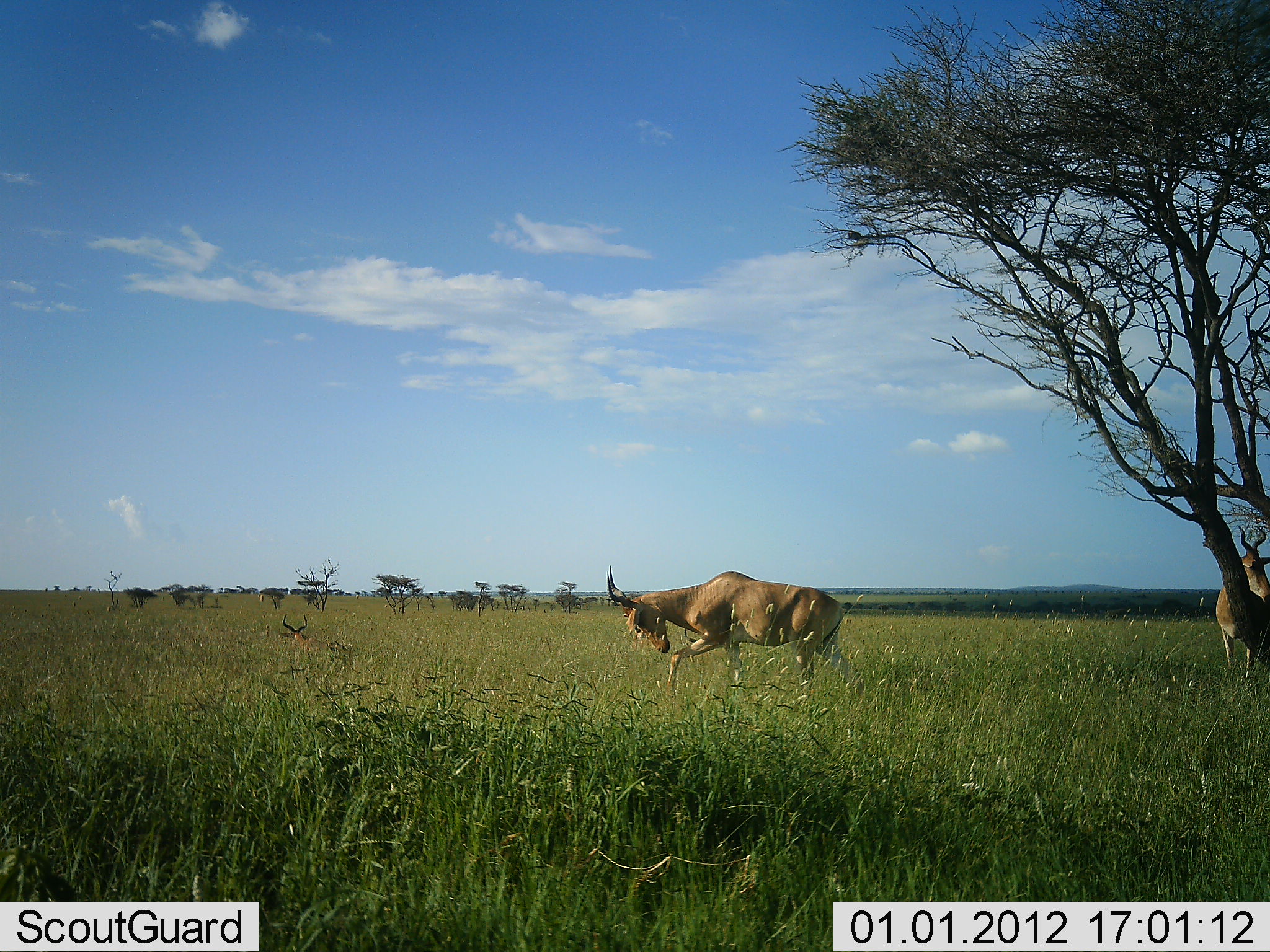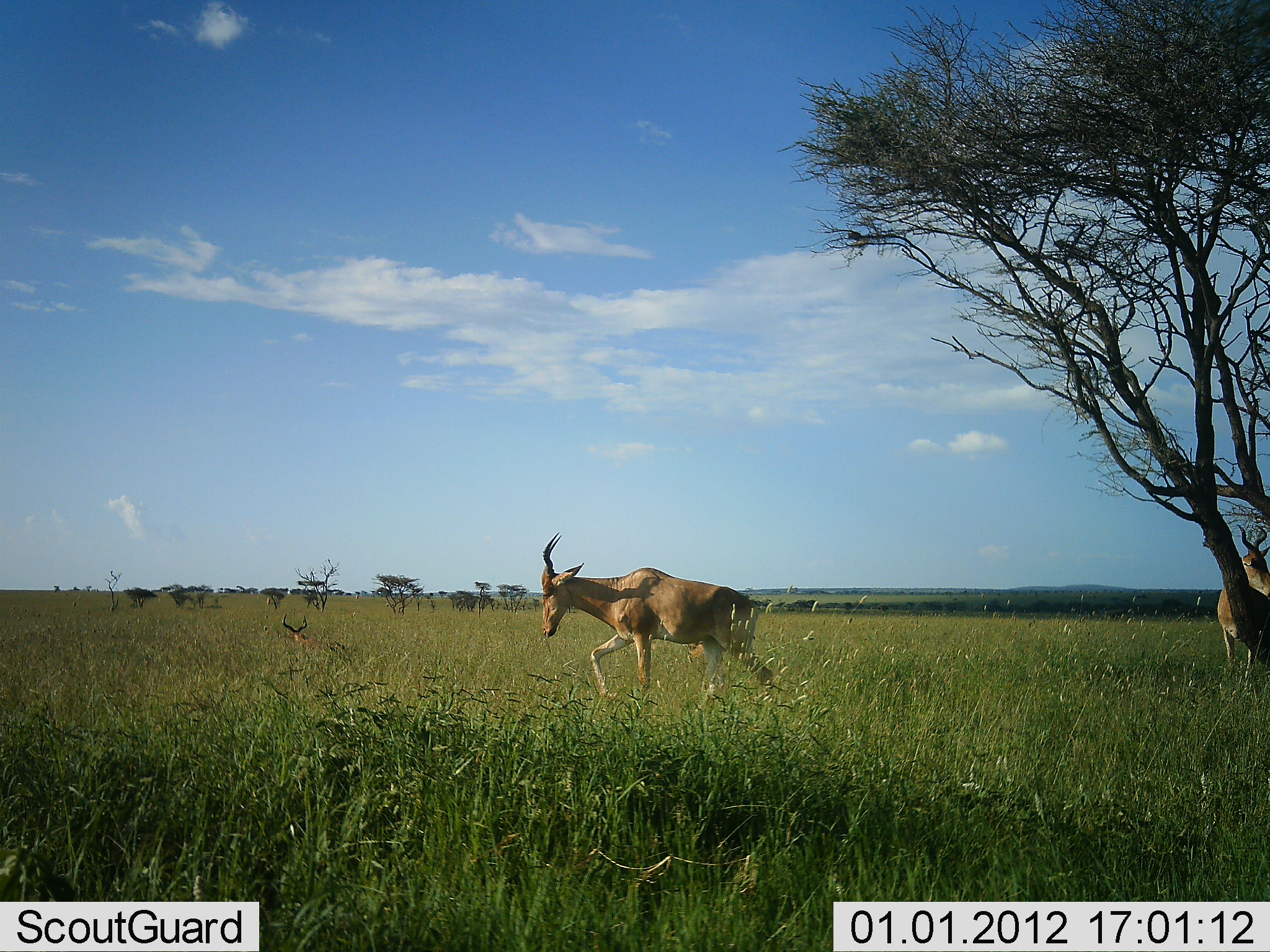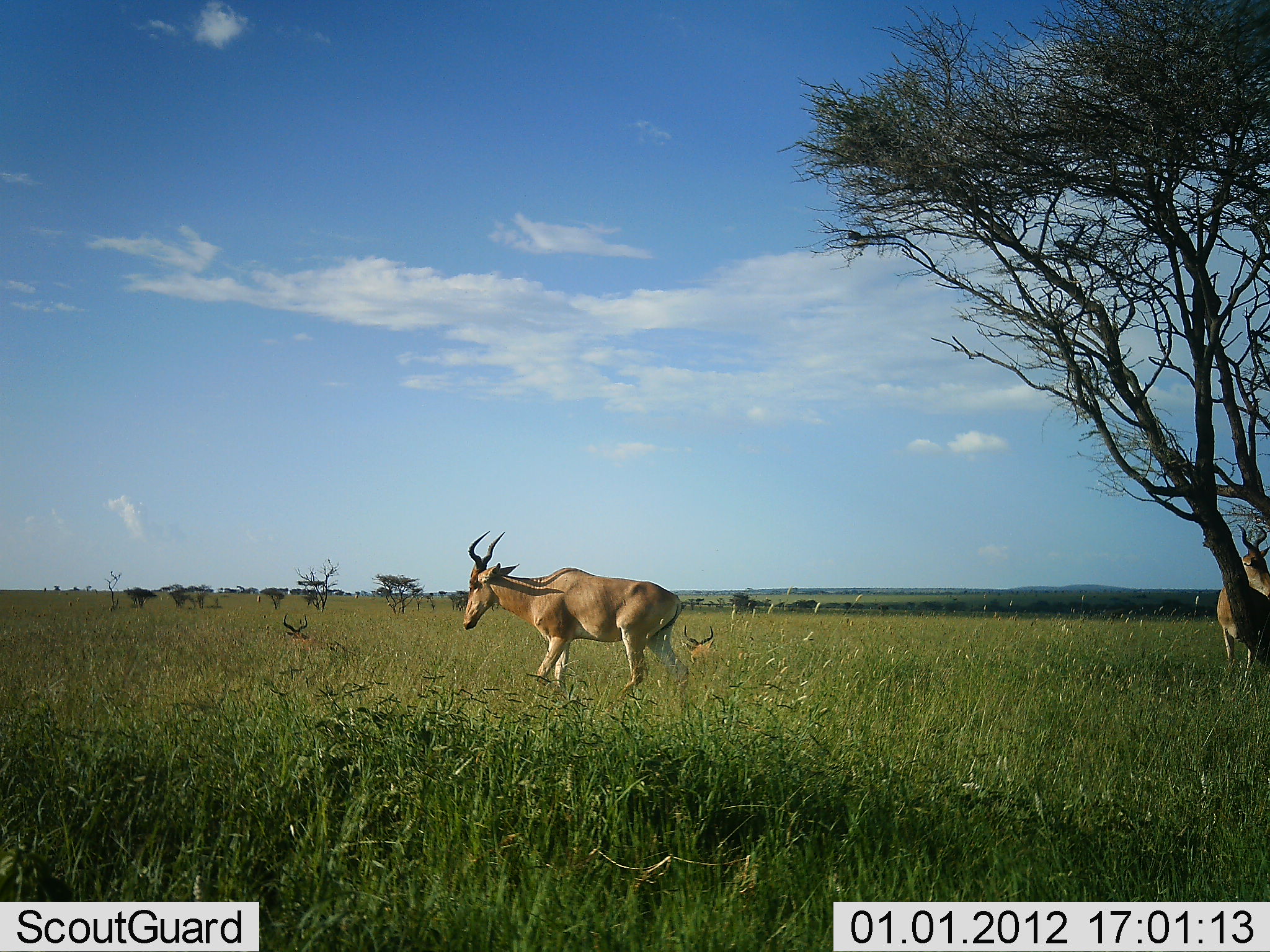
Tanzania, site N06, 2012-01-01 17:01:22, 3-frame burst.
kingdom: Animalia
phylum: Chordata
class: Mammalia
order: Artiodactyla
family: Bovidae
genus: Alcelaphus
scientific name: Alcelaphus buselaphus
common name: hartebeest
Hartebeest (Alcelaphus buselaphus), count 3. Behavior (volunteer vote fractions): standing 67%, resting 50%, moving 100%, interacting 17%. Young present (vote fraction): 0%. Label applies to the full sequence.